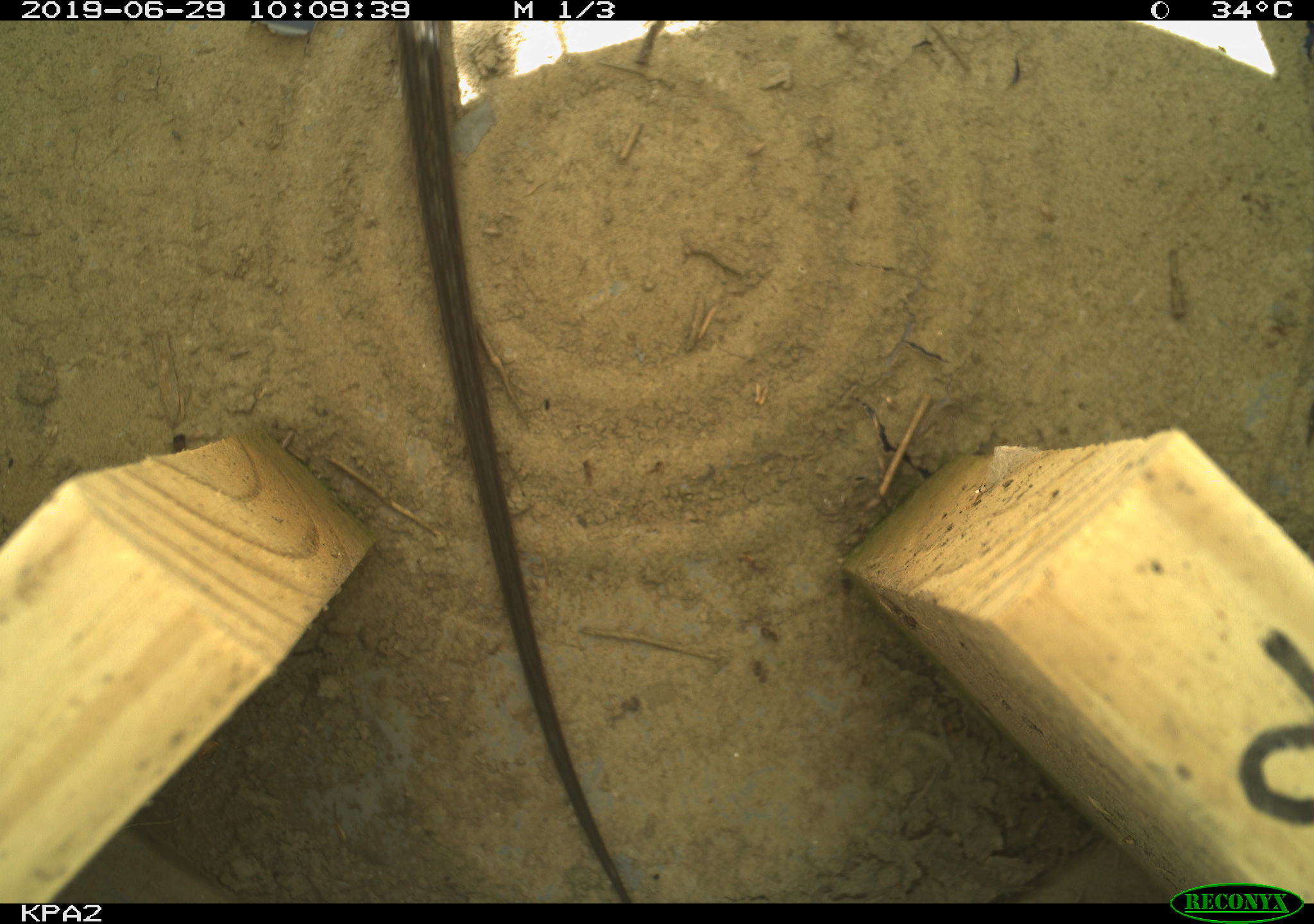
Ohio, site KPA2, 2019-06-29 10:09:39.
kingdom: Animalia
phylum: Chordata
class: Reptilia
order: Squamata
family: Colubridae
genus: Thamnophis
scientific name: Thamnophis sirtalis sirtalis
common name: eastern gartersnake